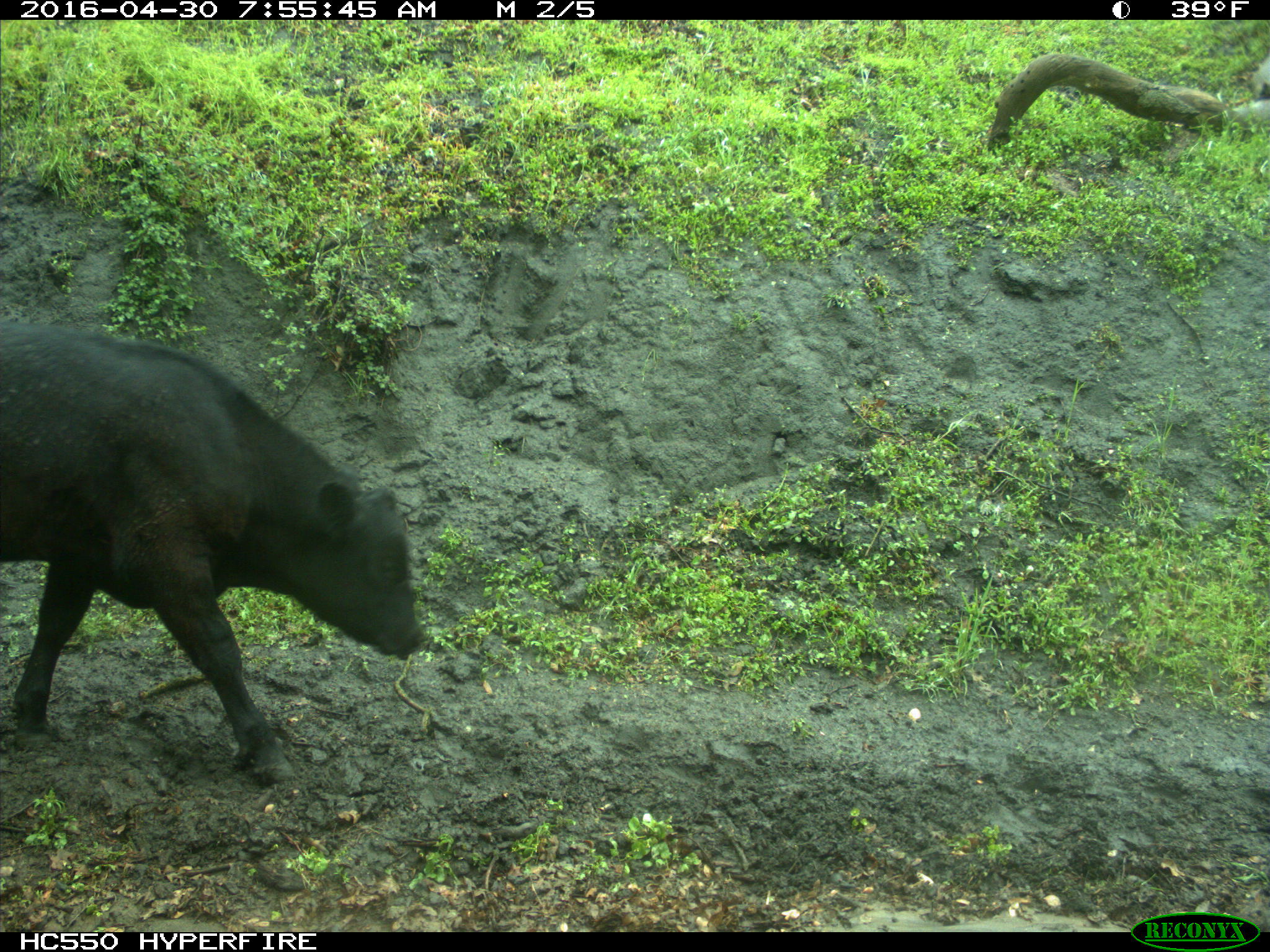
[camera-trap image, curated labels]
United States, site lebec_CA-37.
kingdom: Animalia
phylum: Chordata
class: Mammalia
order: Artiodactyla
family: Bovidae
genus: Bos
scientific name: Bos taurus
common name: domestic cow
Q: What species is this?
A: Bos taurus (domestic cow).